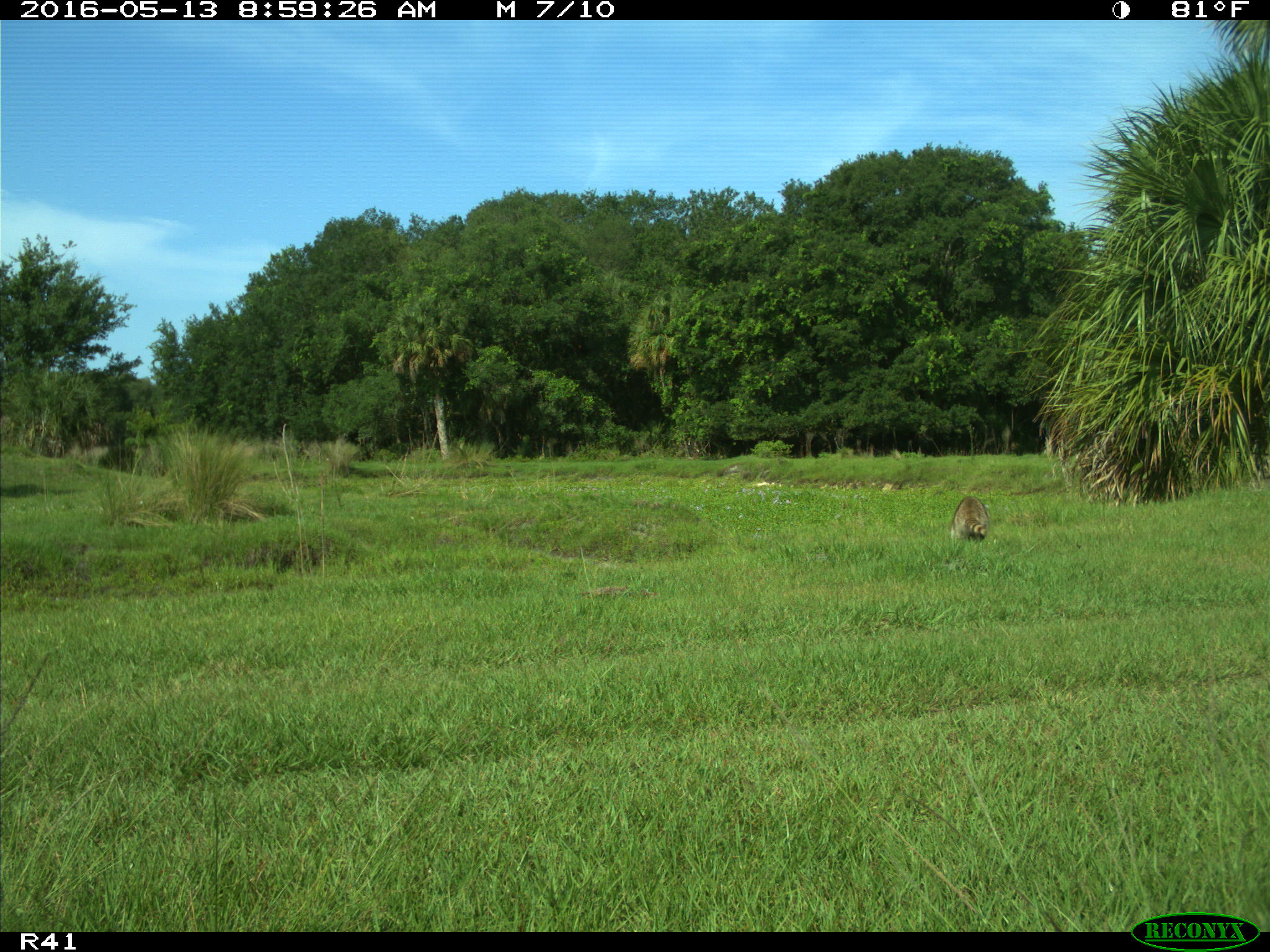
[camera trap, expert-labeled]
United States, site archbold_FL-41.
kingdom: Animalia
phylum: Chordata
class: Mammalia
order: Carnivora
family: Procyonidae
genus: Procyon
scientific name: Procyon lotor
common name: common raccoon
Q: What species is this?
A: Procyon lotor (common raccoon).